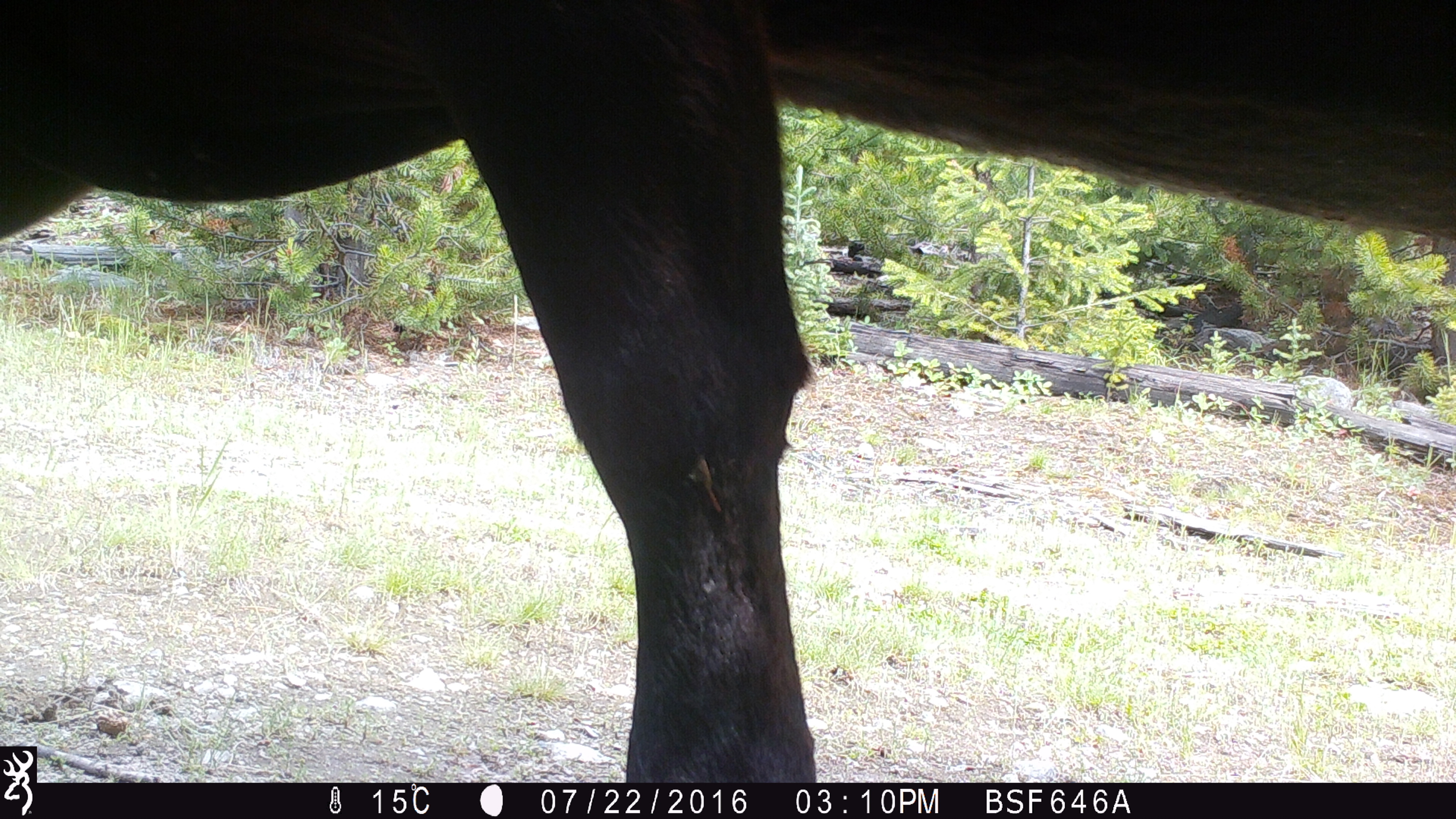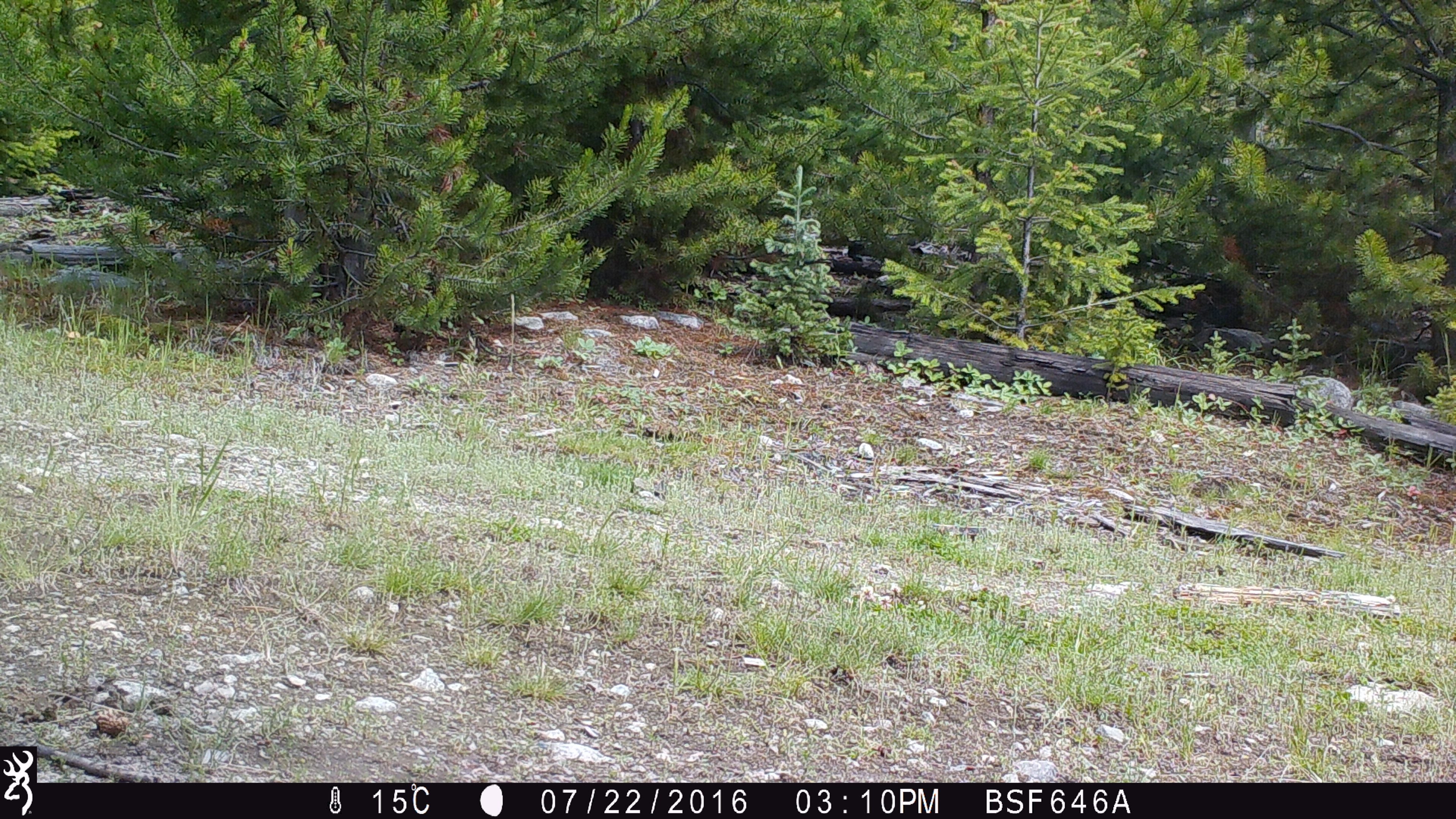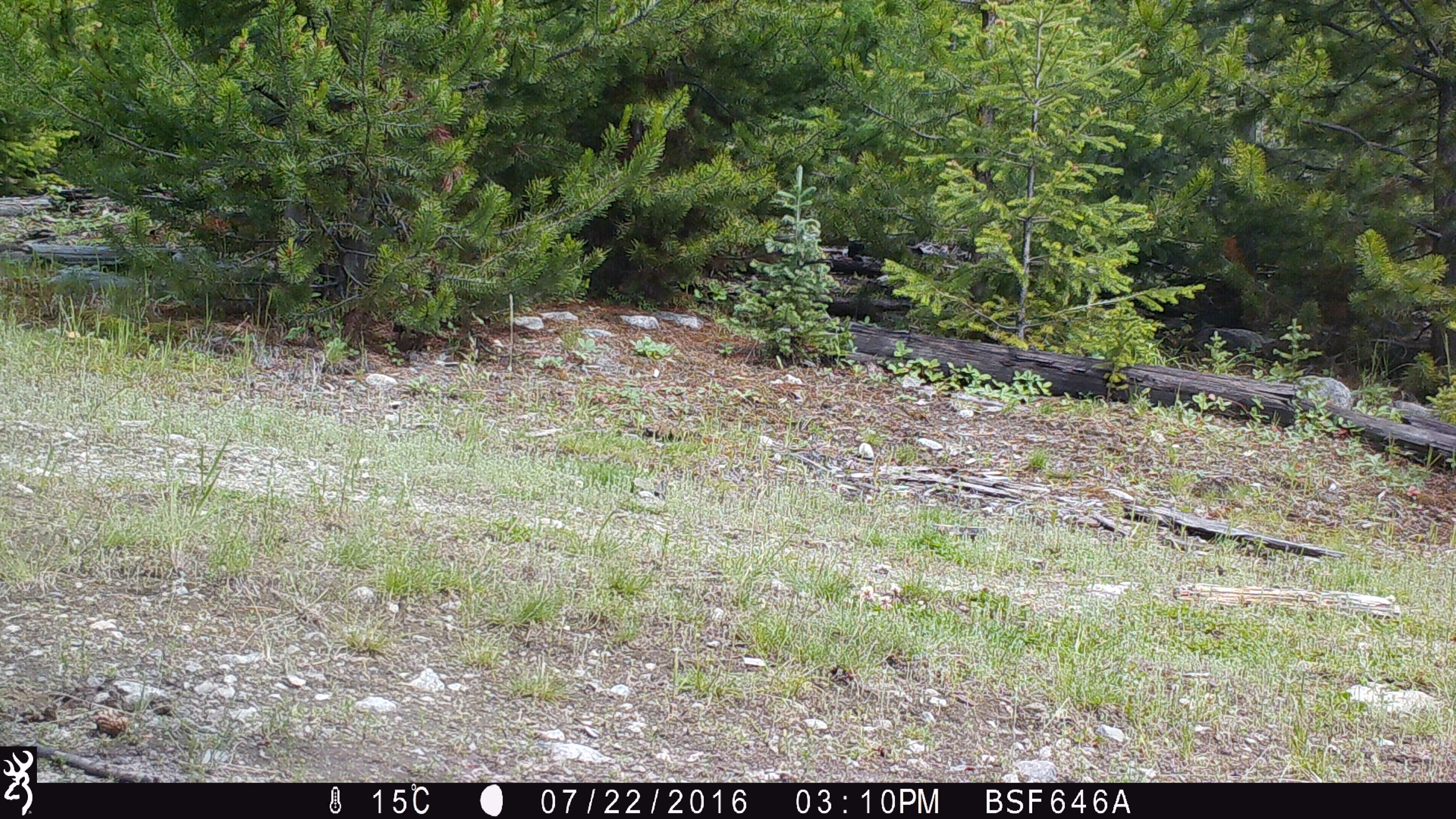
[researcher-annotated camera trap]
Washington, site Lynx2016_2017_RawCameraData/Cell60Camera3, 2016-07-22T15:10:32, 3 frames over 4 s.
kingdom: Animalia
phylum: Chordata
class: Mammalia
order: Artiodactyla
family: Bovidae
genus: Bos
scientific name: Bos taurus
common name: domestic cattle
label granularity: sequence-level